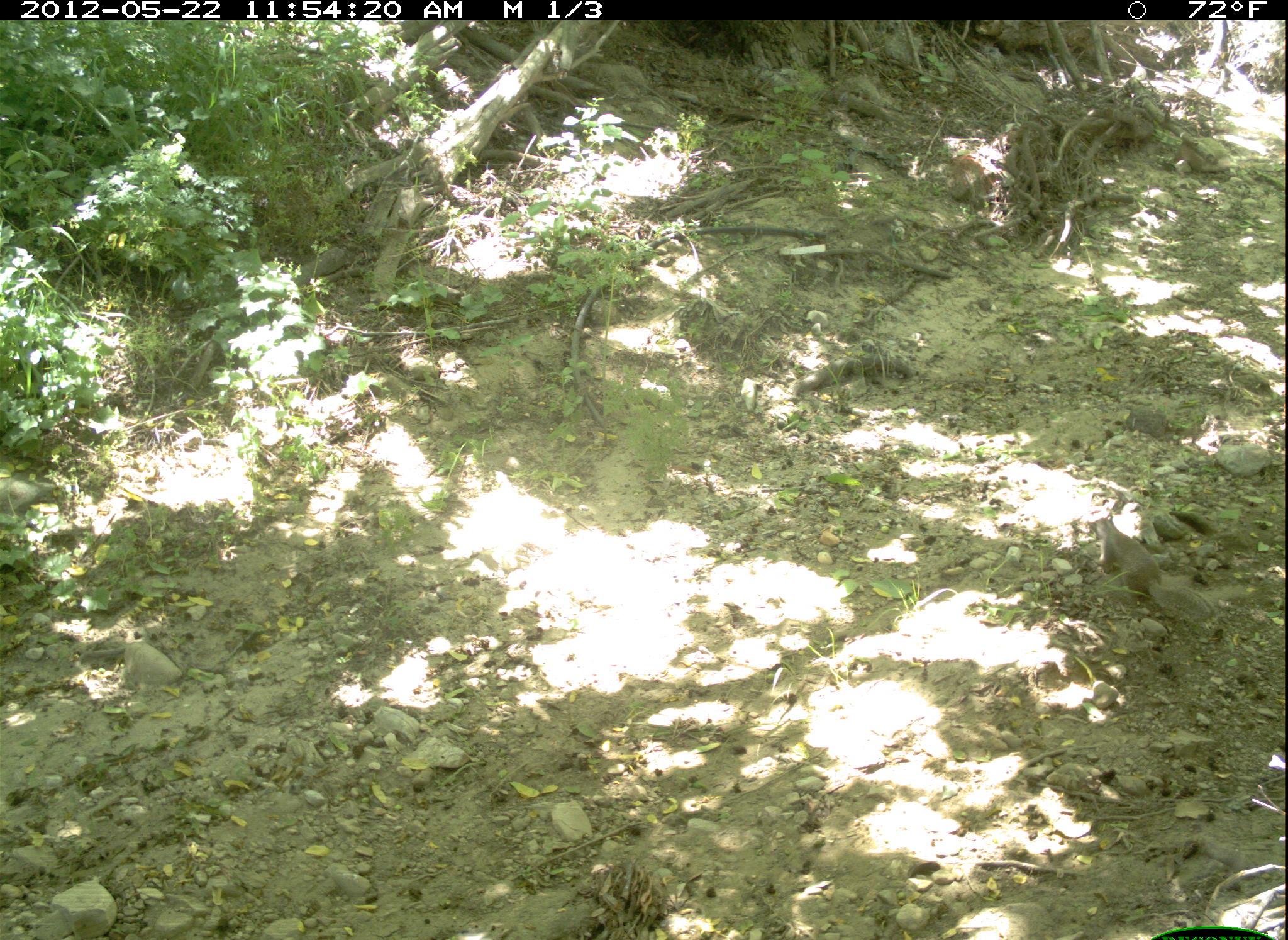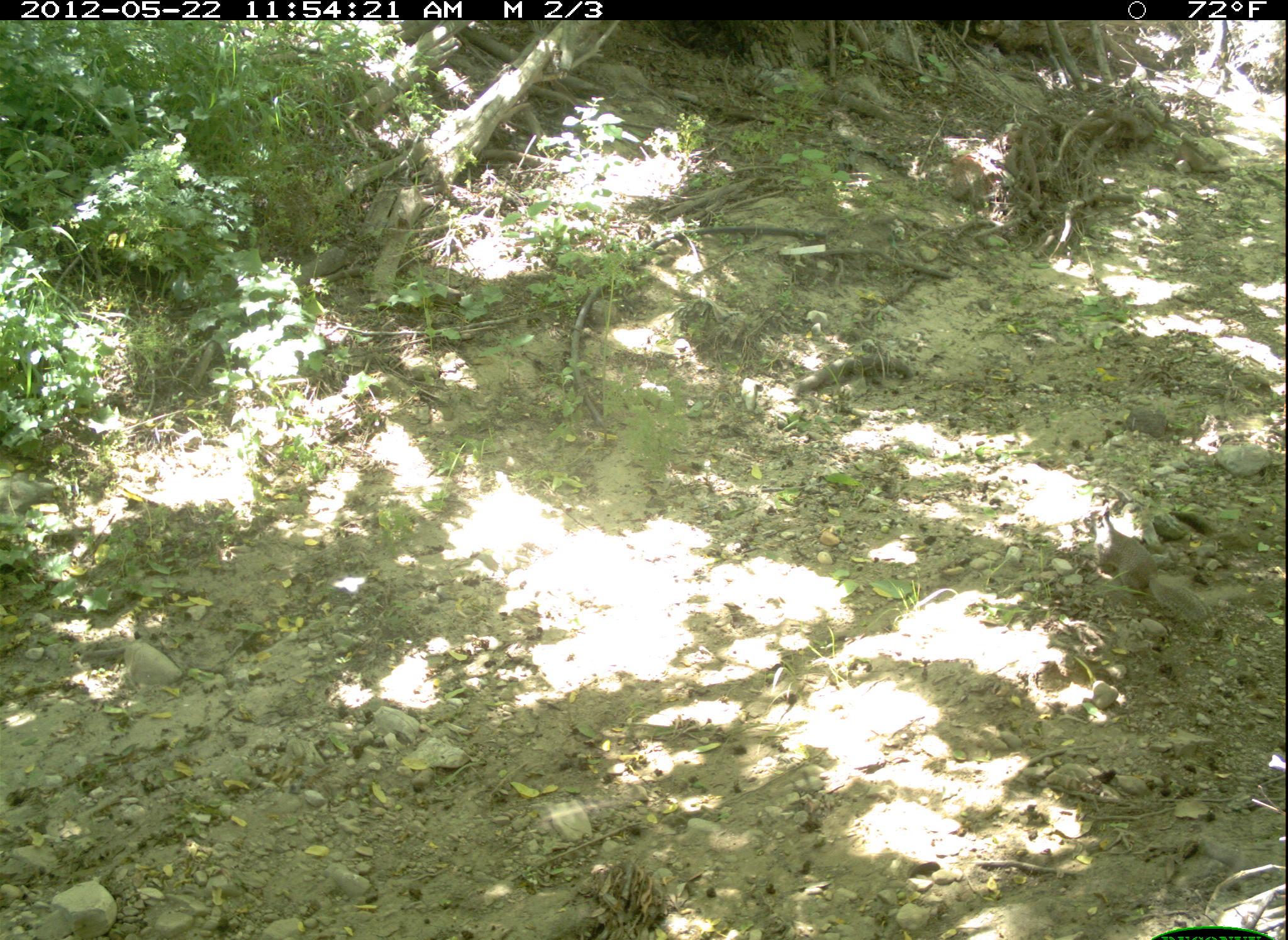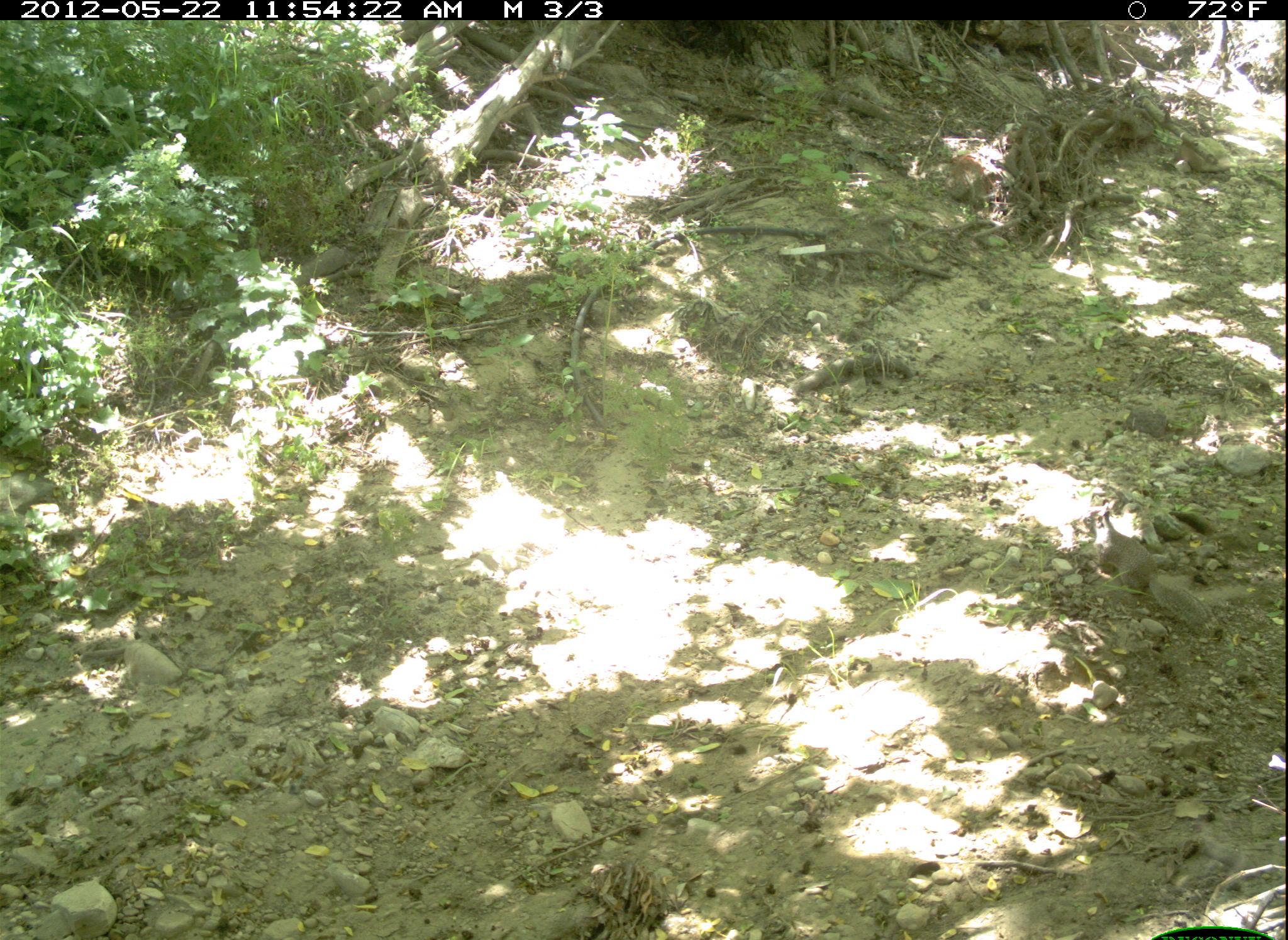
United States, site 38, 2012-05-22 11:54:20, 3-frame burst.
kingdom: Animalia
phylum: Chordata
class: Mammalia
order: Rodentia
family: Sciuridae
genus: Sciurus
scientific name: Sciurus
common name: squirrel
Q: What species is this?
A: Squirrel (Sciurus).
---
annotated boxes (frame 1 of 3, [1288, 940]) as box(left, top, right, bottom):
squirrel: box(1085, 496, 1230, 641)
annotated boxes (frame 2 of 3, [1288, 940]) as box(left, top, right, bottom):
squirrel: box(1075, 503, 1217, 633)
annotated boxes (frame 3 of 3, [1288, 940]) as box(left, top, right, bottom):
squirrel: box(1075, 496, 1216, 636)